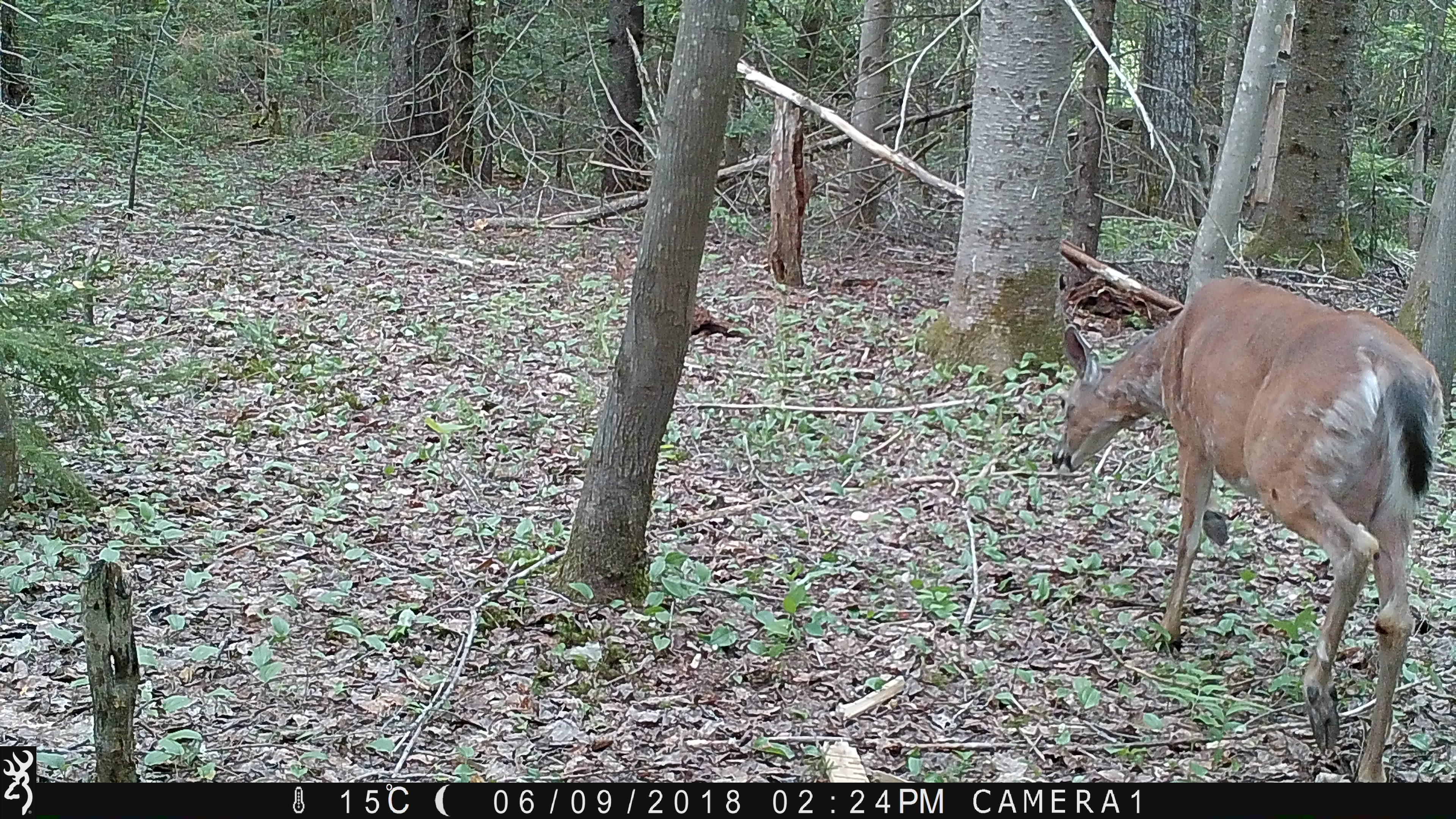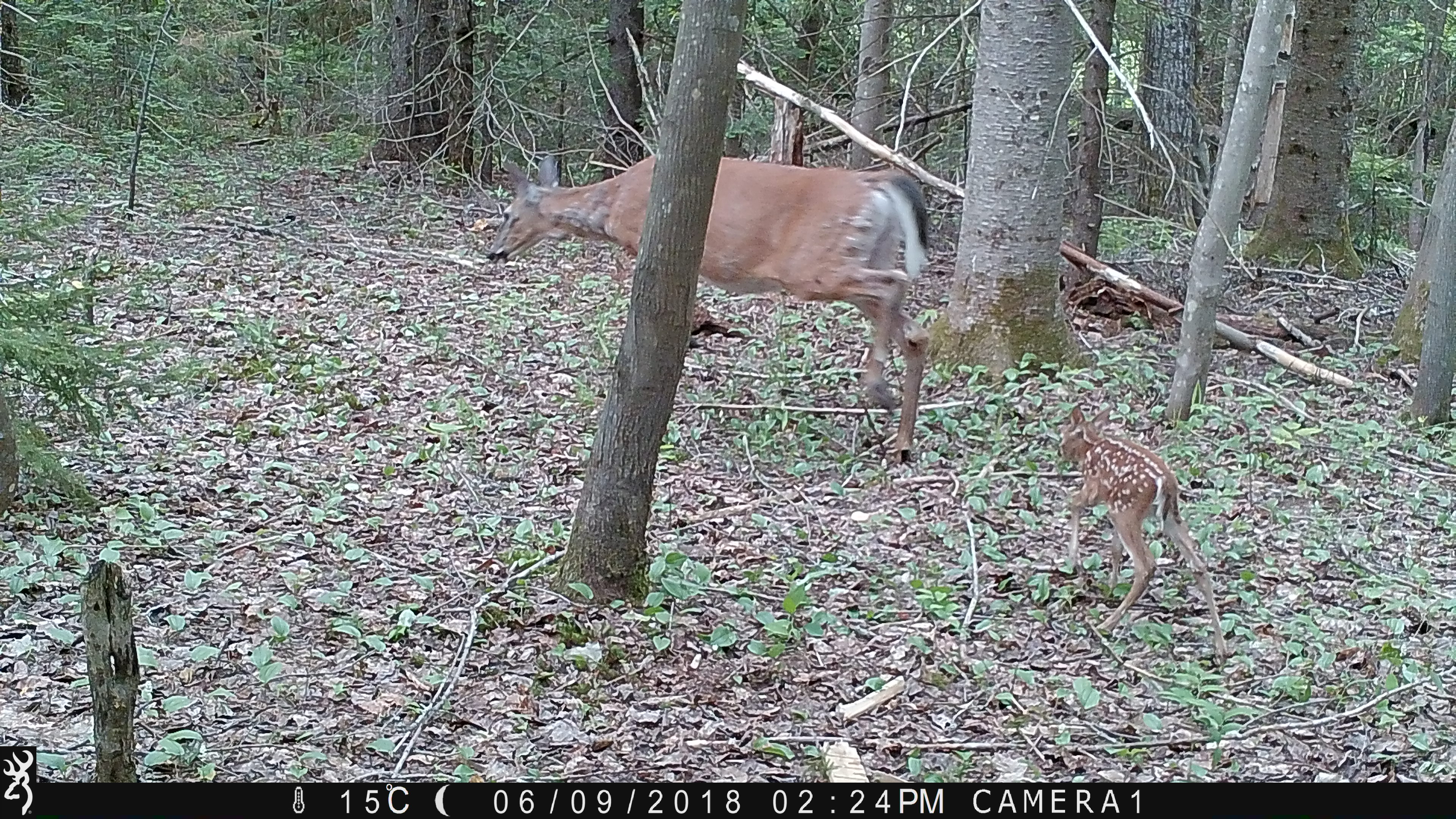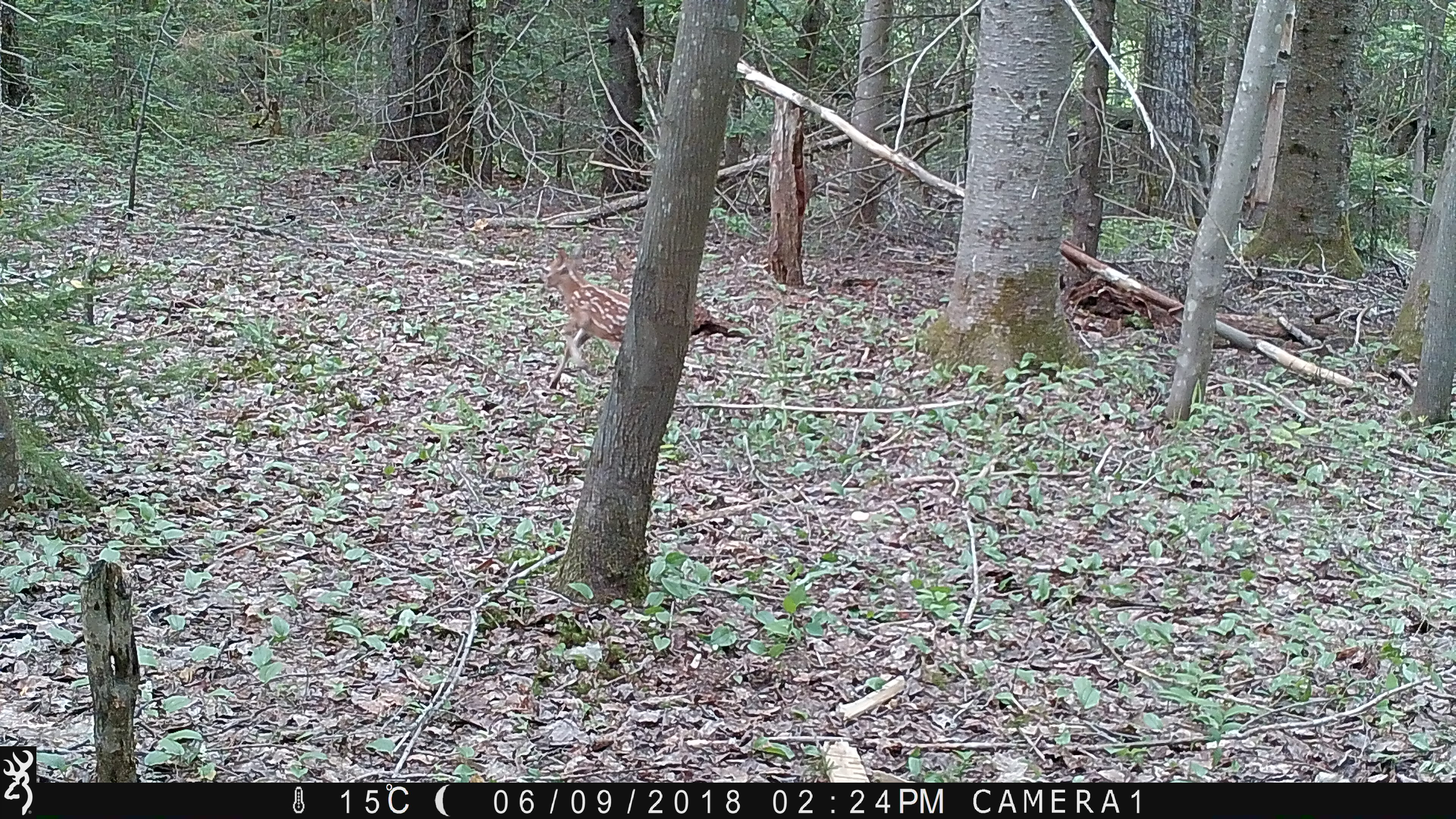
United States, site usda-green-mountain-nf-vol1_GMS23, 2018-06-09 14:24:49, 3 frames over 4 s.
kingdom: Animalia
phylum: Chordata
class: Mammalia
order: Artiodactyla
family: Cervidae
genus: Odocoileus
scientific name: Odocoileus virginianus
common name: white-tailed deer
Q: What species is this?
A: White-tailed deer (Odocoileus virginianus).